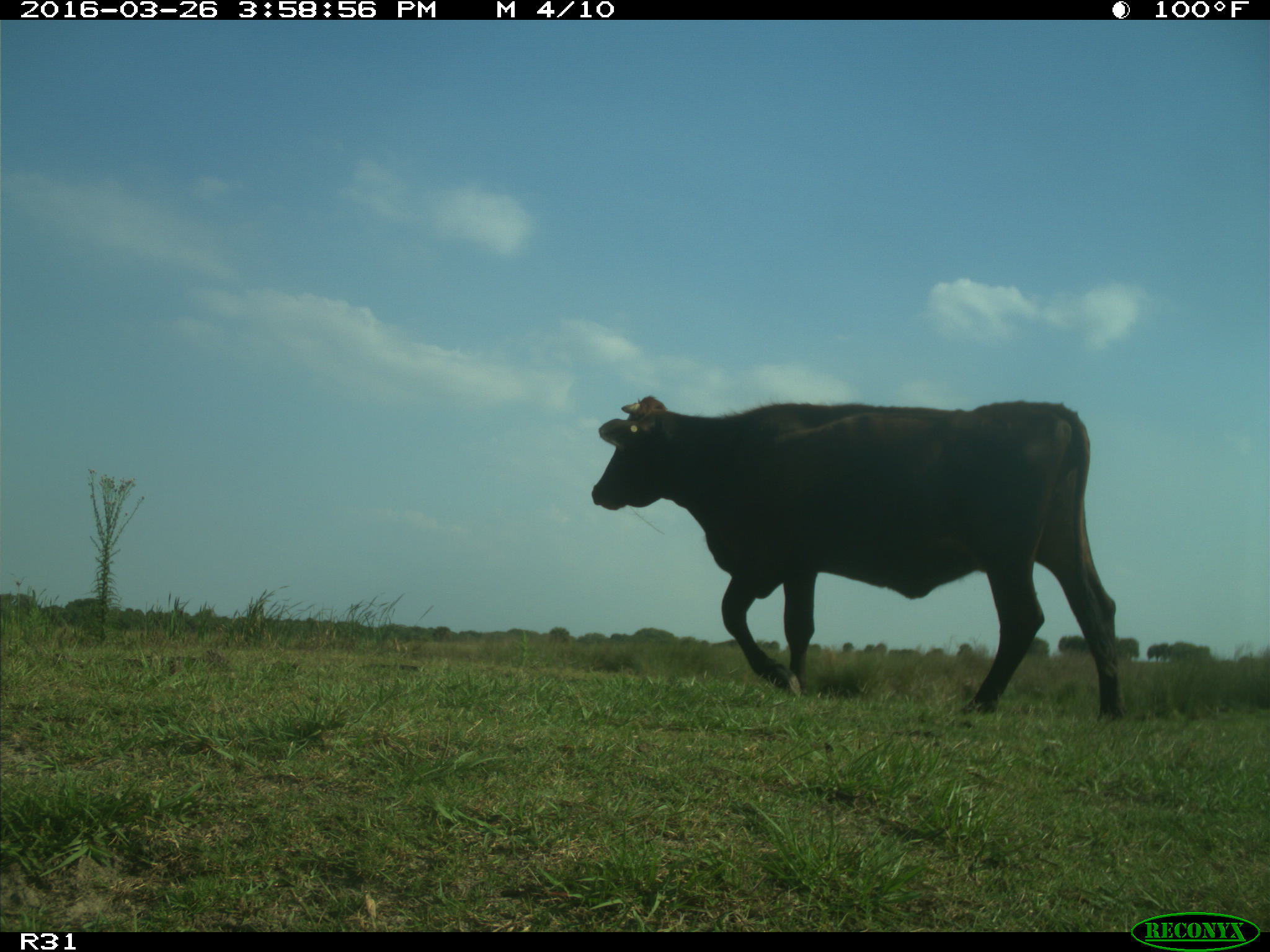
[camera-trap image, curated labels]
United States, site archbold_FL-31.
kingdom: Animalia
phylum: Chordata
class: Mammalia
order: Artiodactyla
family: Bovidae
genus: Bos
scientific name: Bos taurus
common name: domestic cow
Bos taurus (domestic cow).